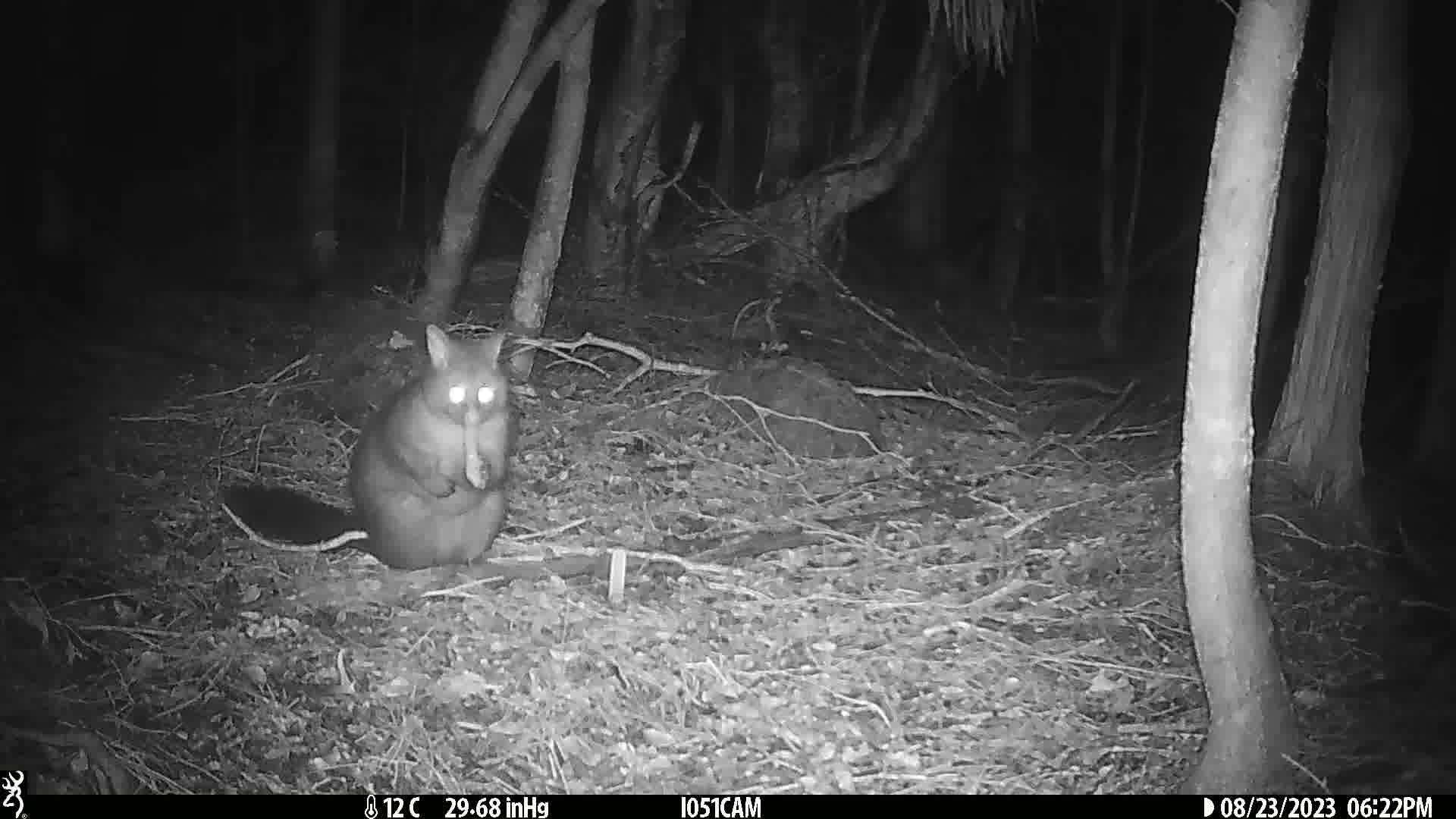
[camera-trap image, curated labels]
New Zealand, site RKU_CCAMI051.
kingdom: Animalia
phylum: Chordata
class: Mammalia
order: Diprotodontia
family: Phalangeridae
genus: Trichosurus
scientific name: Trichosurus vulpecula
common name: common brushtail possum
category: possum